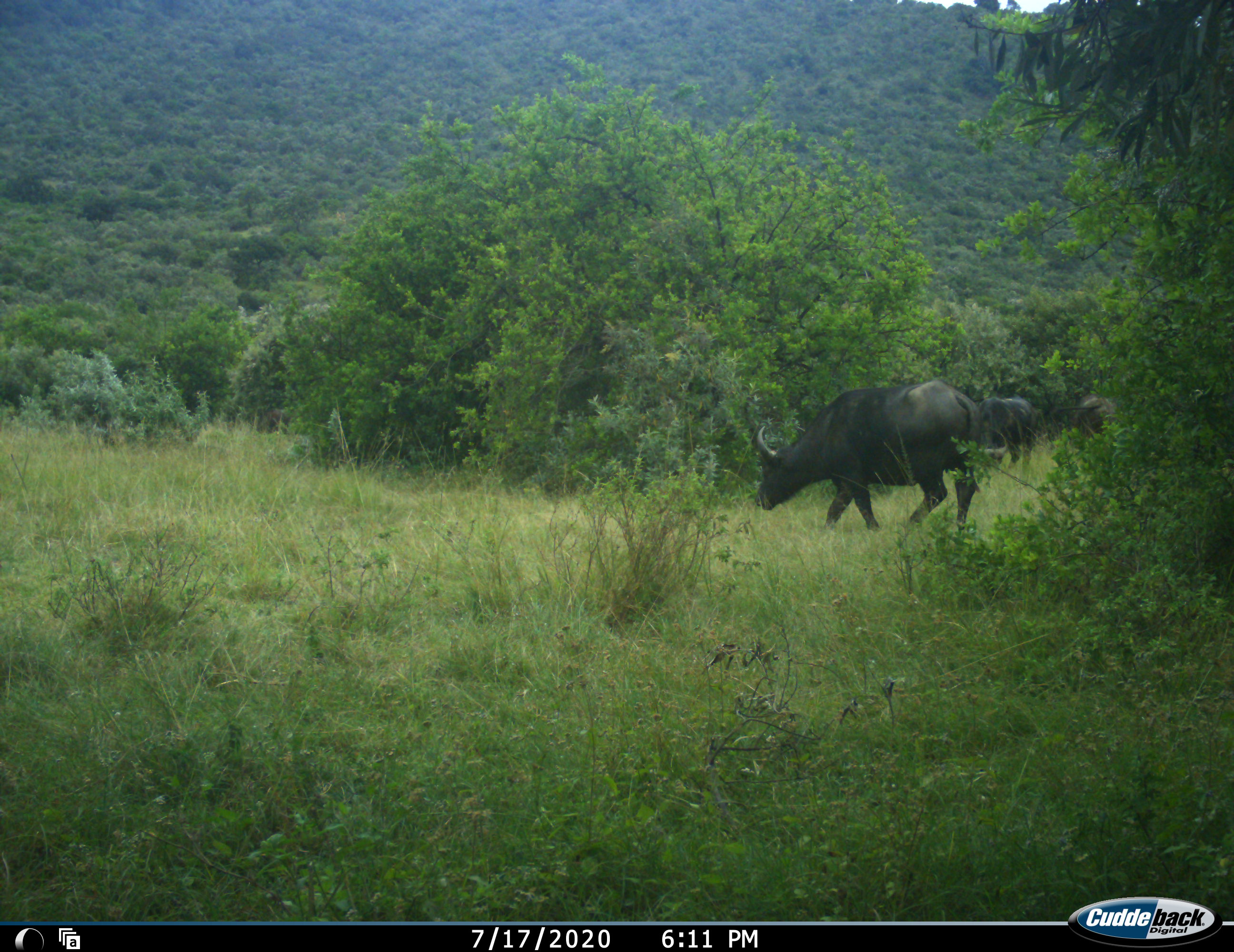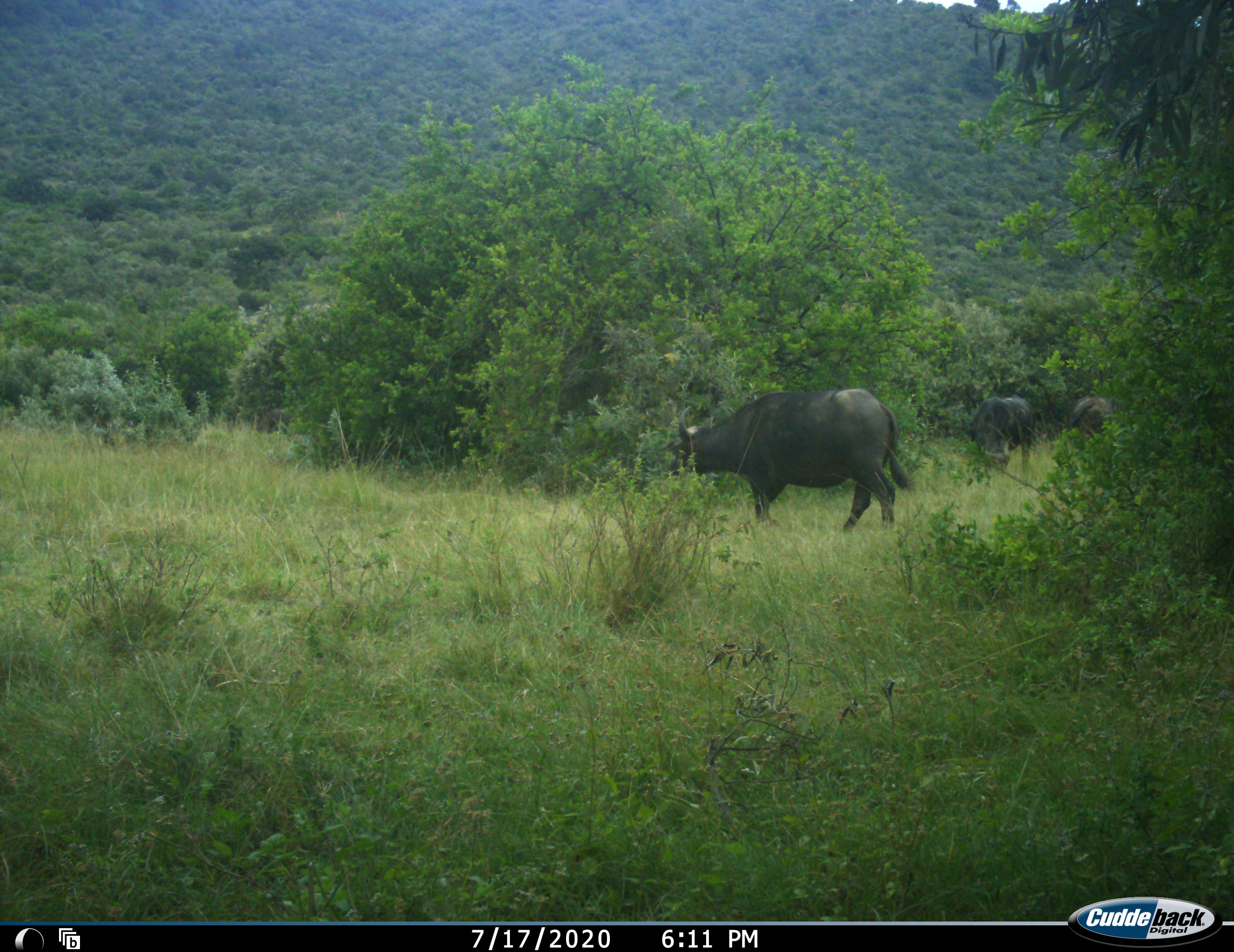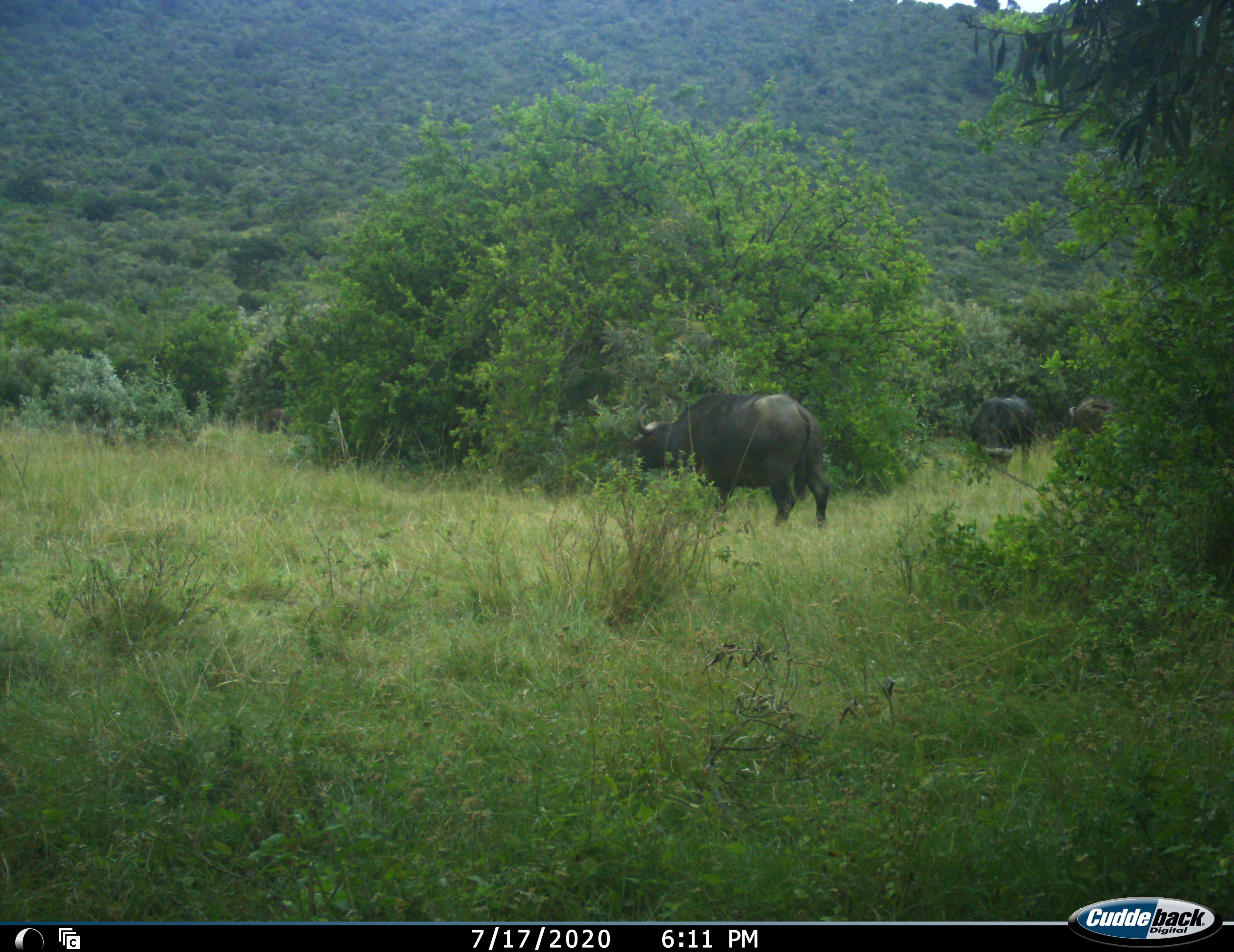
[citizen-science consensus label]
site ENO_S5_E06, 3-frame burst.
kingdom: Animalia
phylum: Chordata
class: Mammalia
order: Artiodactyla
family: Bovidae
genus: Syncerus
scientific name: Syncerus caffer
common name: african buffalo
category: buffalo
Buffalo (african buffalo) (Syncerus caffer), count 3. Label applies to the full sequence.